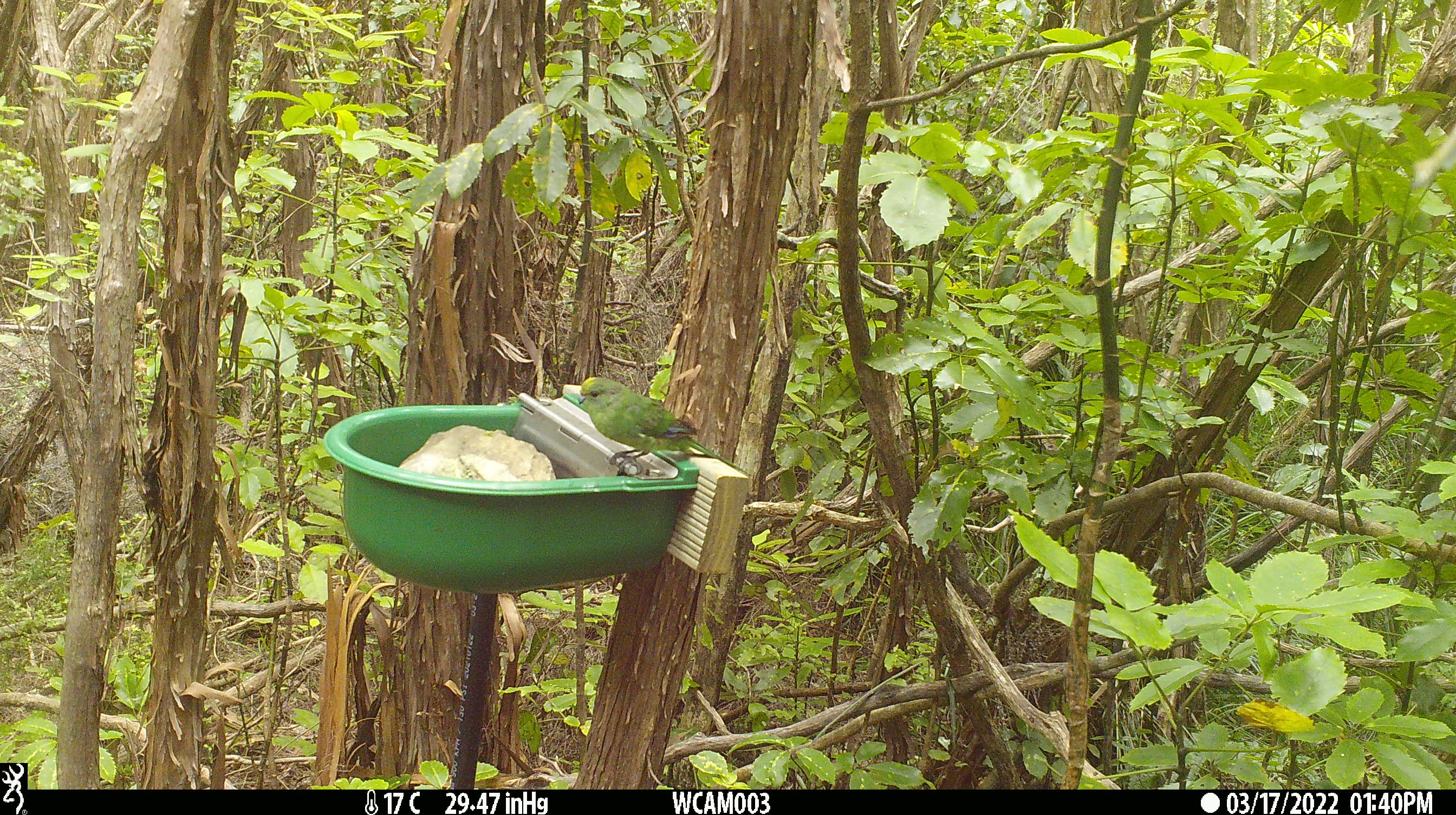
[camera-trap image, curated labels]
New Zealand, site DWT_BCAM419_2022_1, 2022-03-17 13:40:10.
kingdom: Animalia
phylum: Chordata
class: Aves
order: Psittaciformes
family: Psittaculidae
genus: Cyanoramphus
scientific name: Cyanoramphus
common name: parakeet